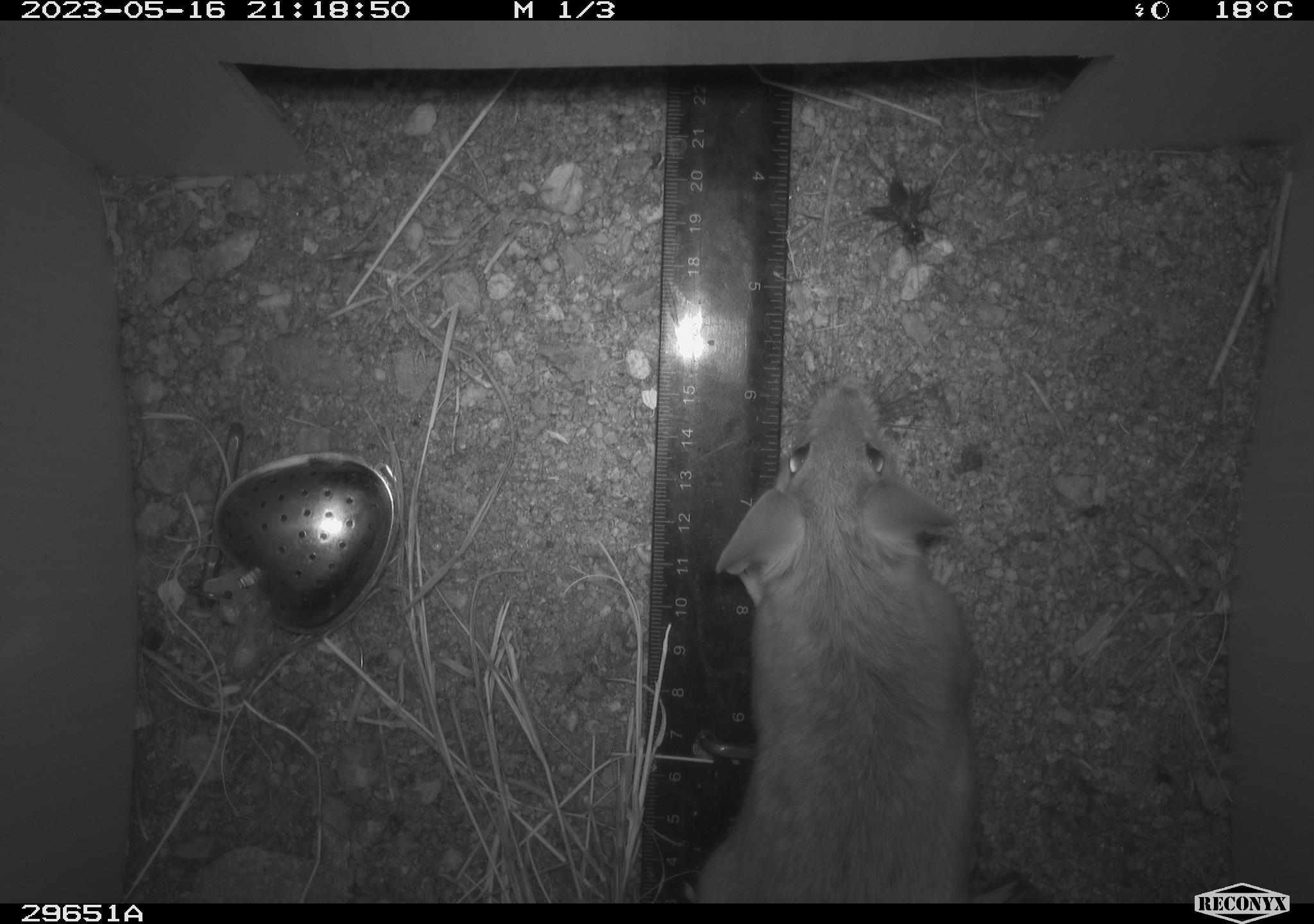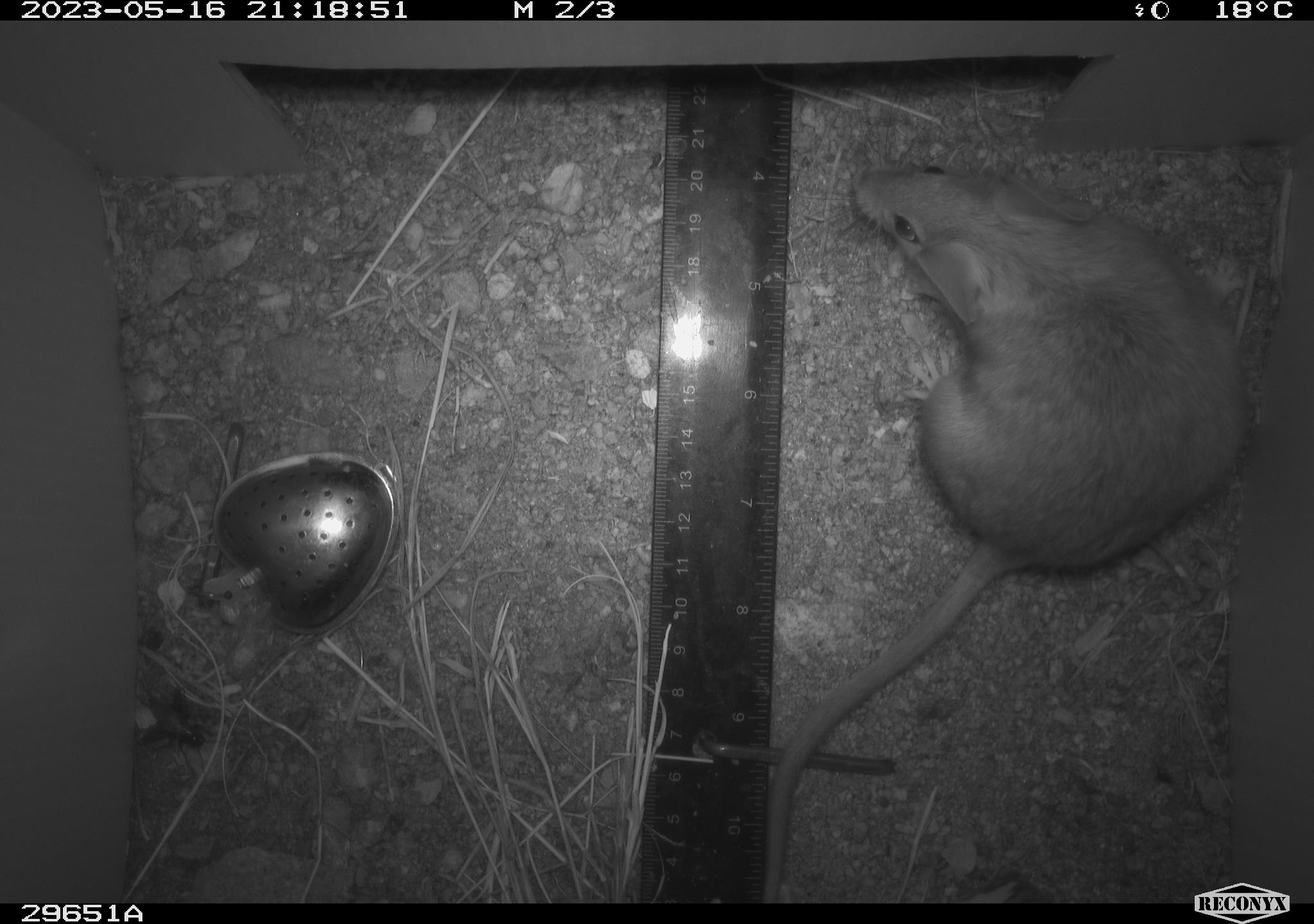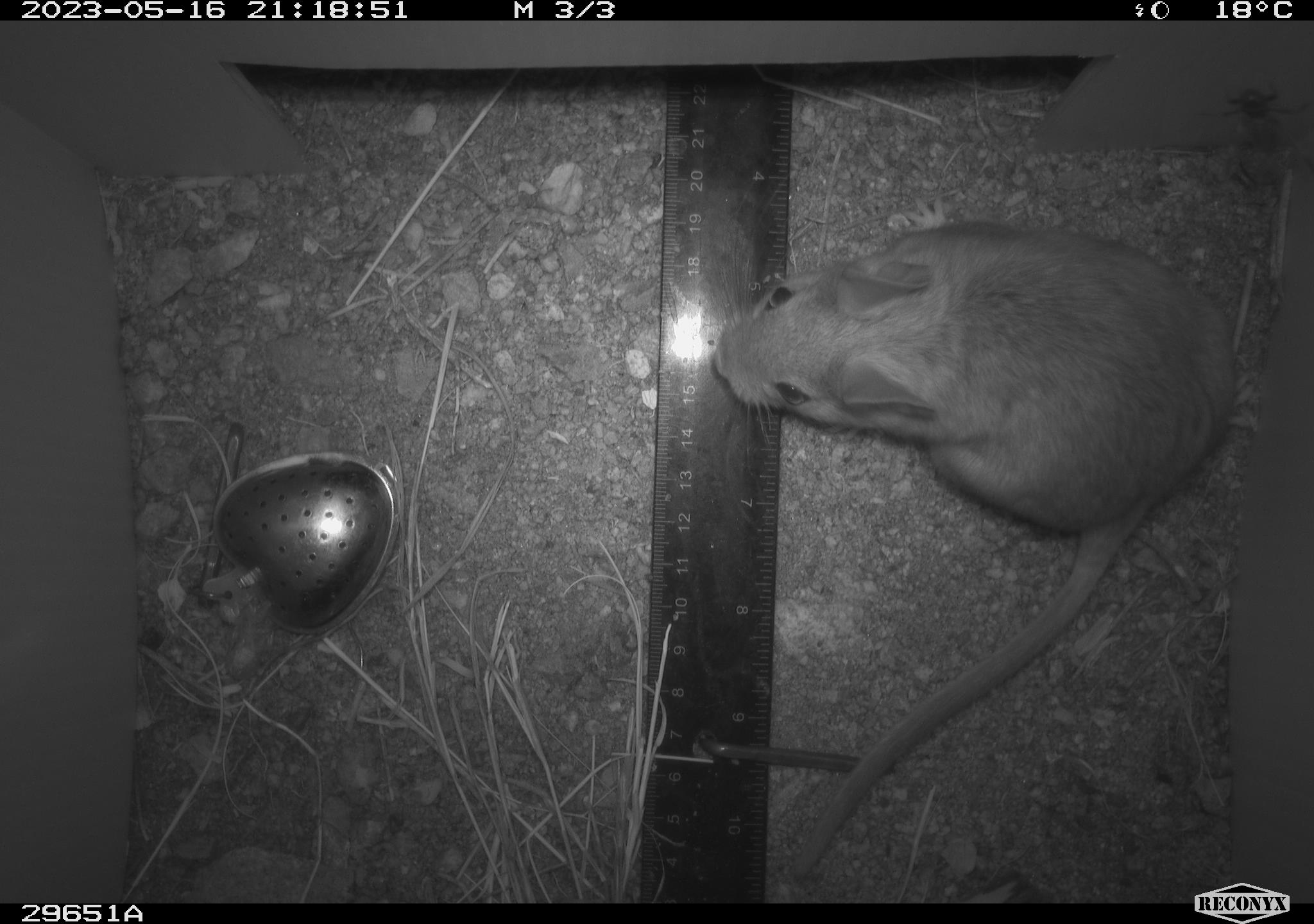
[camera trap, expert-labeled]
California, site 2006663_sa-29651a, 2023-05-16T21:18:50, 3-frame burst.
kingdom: Animalia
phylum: Chordata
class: Mammalia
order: Rodentia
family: Cricetidae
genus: Neotoma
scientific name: Neotoma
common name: pack rat or woodrat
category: neotoma species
Neotoma species (pack rat or woodrat) (Neotoma).